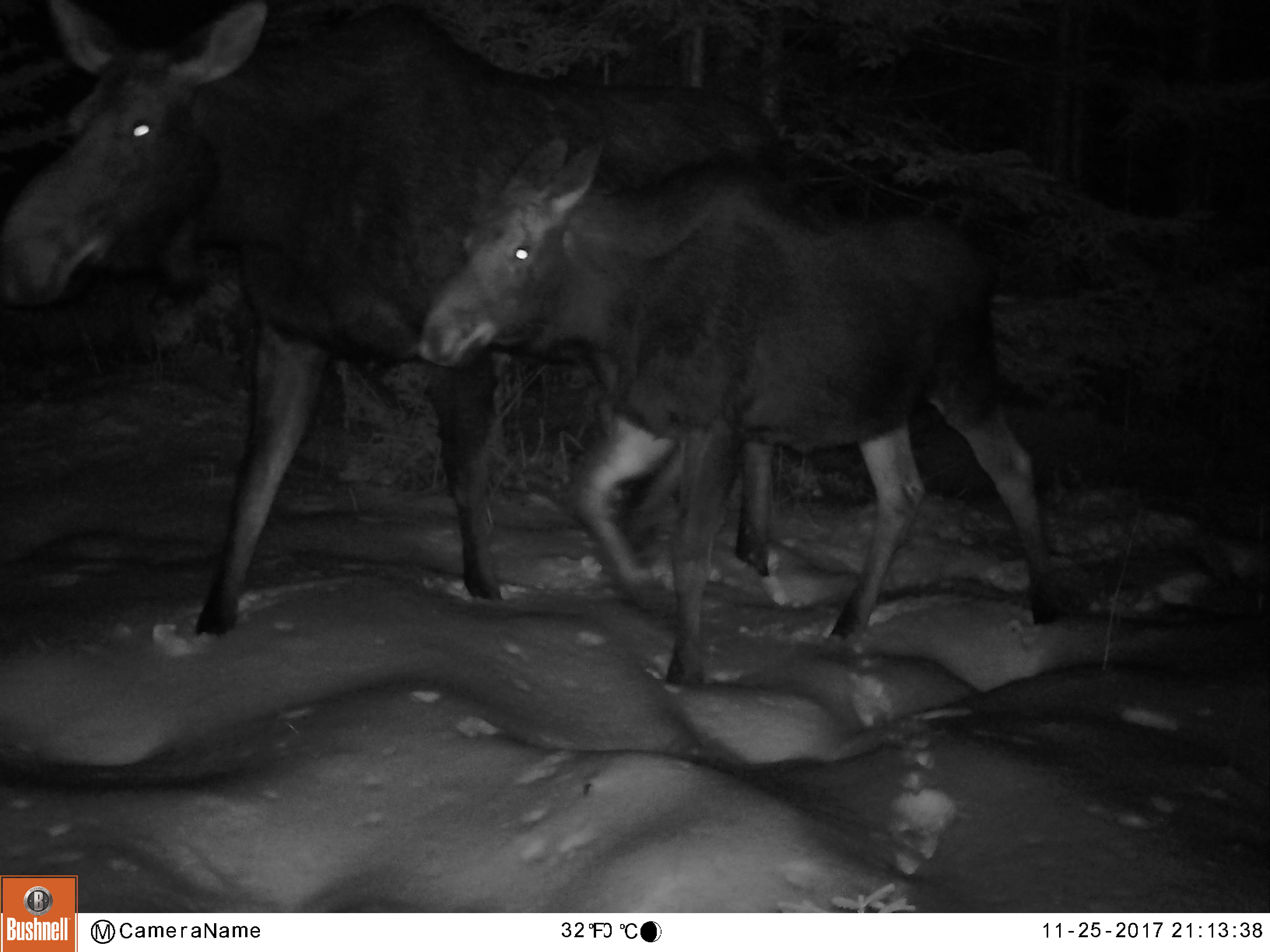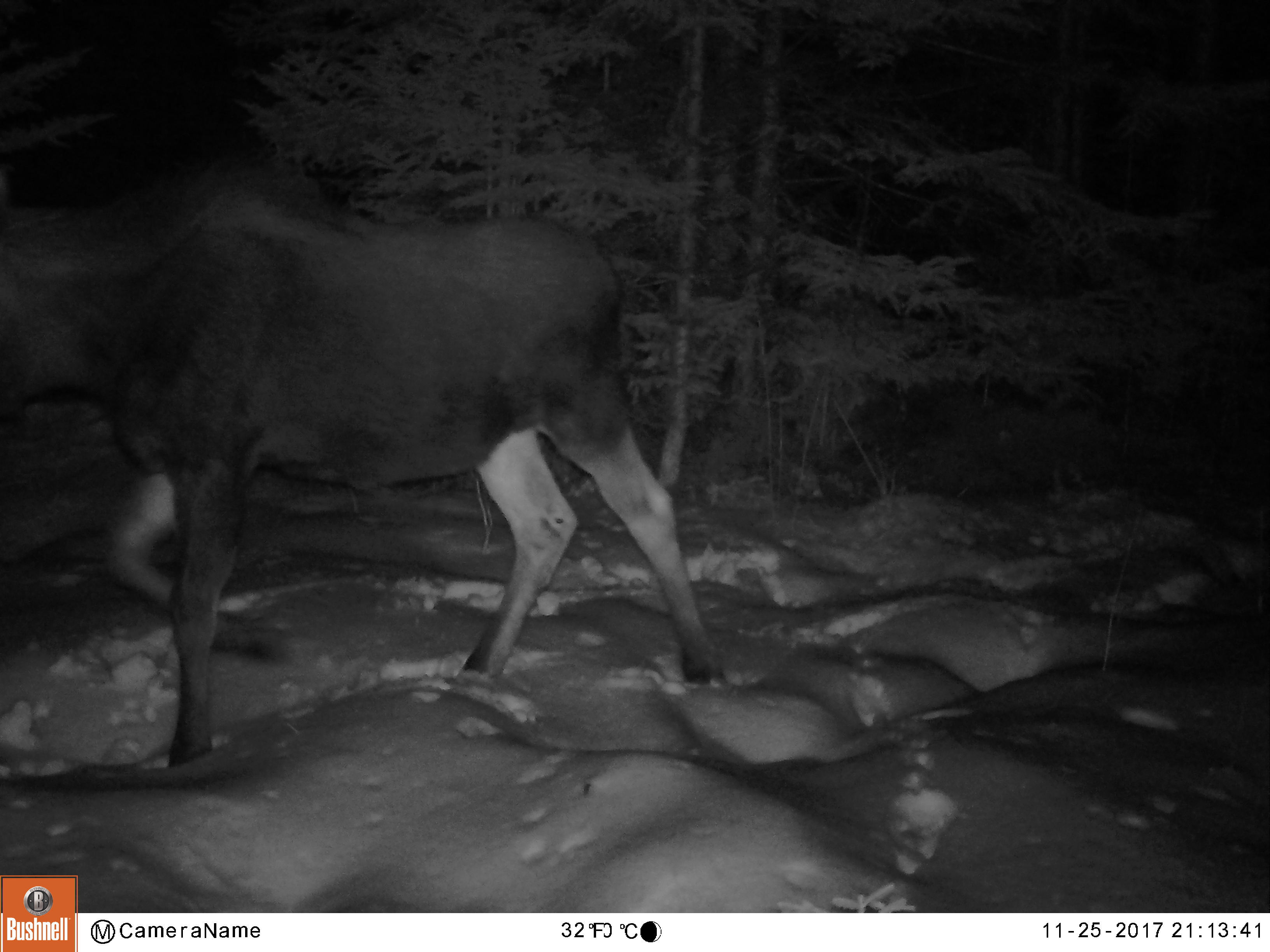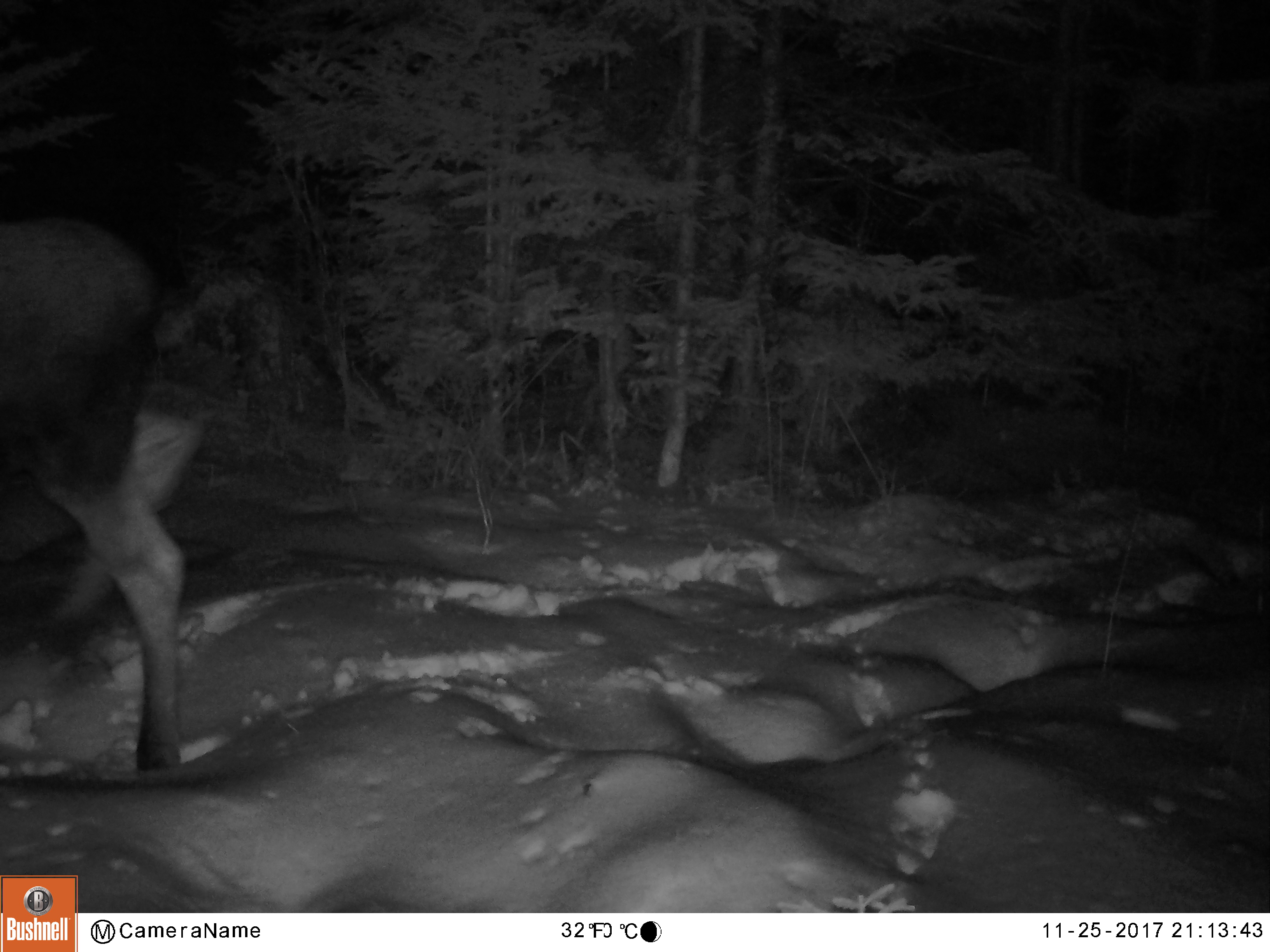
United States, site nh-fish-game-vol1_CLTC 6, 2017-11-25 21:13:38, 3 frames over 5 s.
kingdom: Animalia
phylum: Chordata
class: Mammalia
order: Artiodactyla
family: Cervidae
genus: Alces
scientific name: Alces alces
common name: moose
Moose (Alces alces).